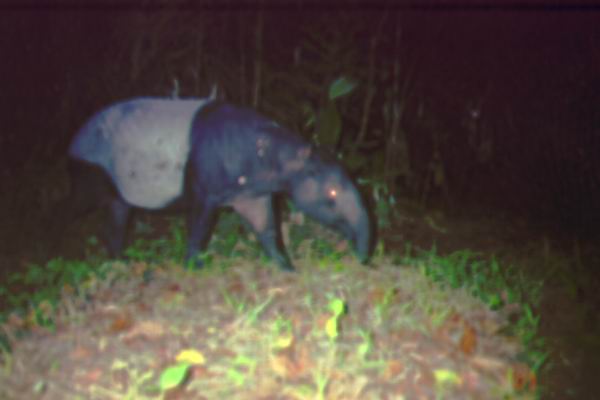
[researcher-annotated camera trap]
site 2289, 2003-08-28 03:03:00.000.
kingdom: Animalia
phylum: Chordata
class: Mammalia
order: Perissodactyla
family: Tapiridae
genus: Tapirus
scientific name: Tapirus indicus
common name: malayan tapir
Tapirus indicus (malayan tapir), count 1.